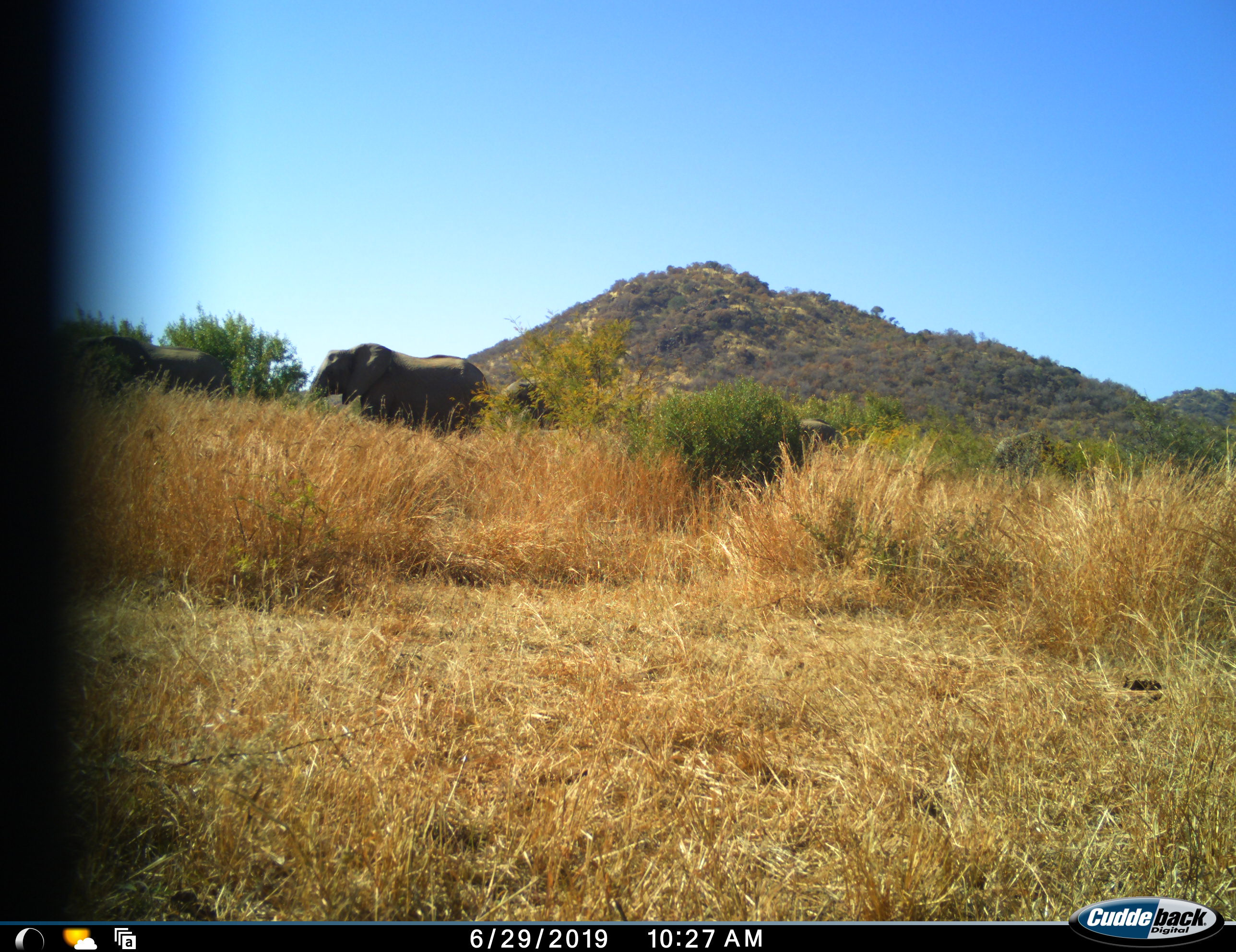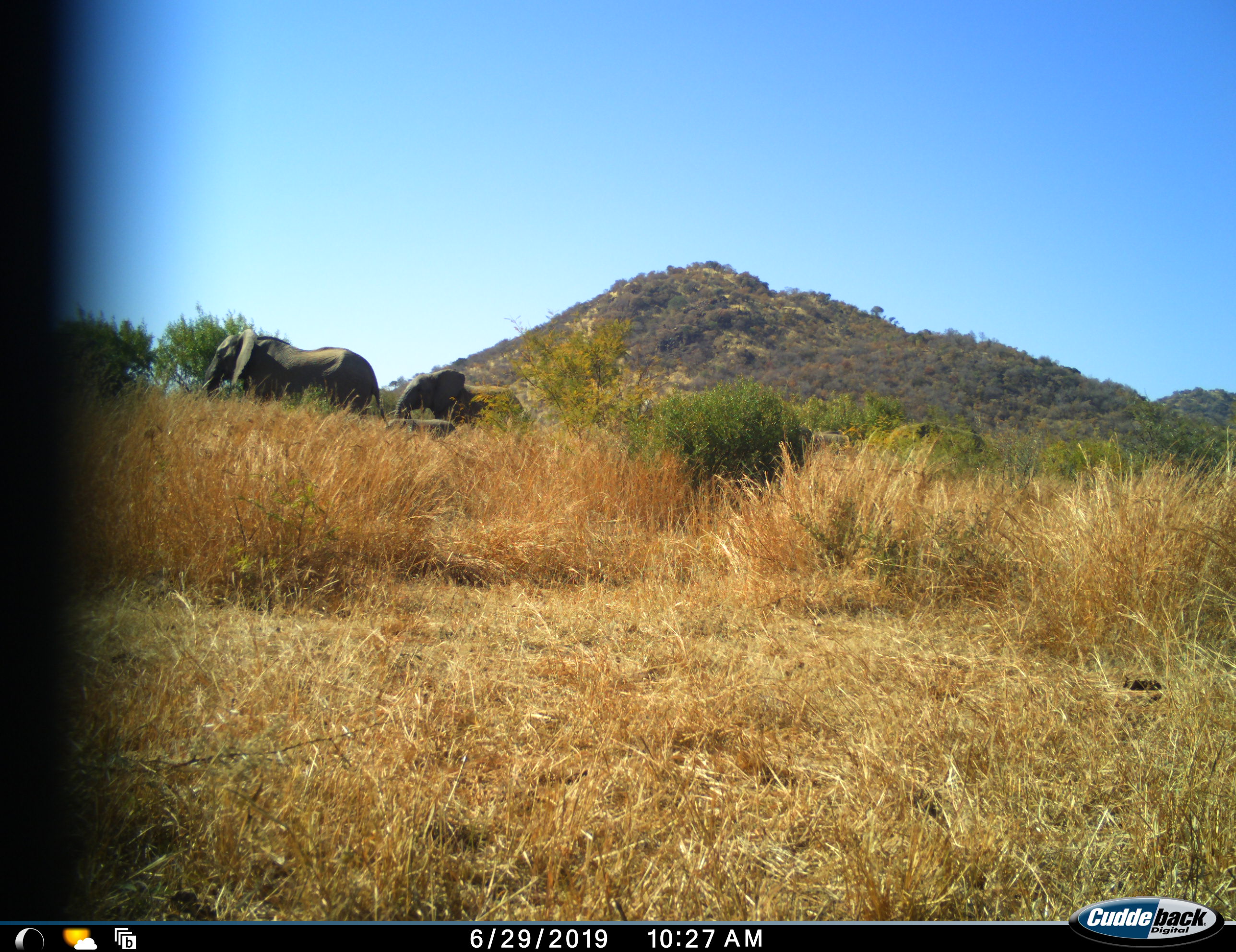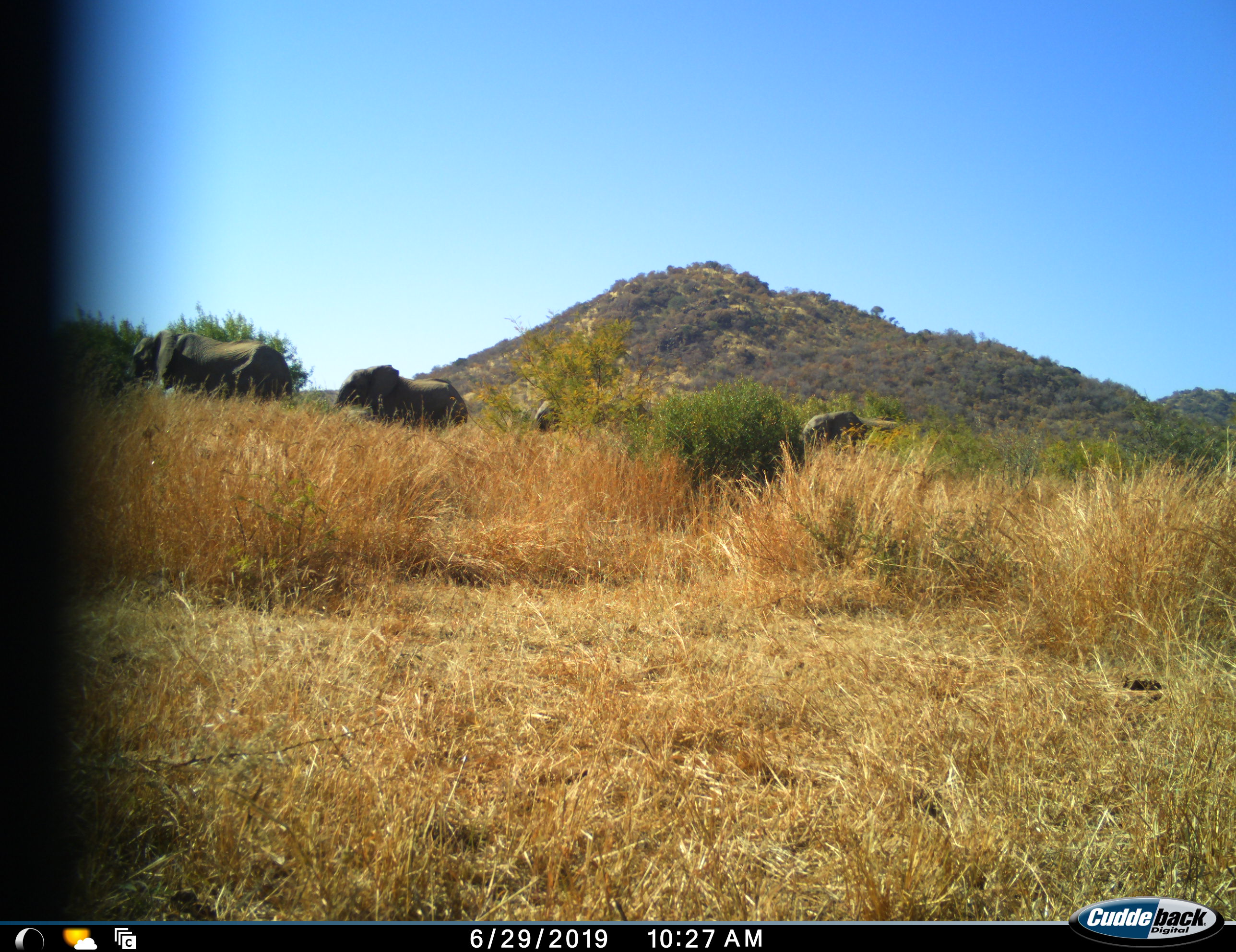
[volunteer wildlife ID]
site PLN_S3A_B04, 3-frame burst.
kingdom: Animalia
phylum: Chordata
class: Mammalia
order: Proboscidea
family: Elephantidae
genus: Loxodonta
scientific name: Loxodonta africana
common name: african bush elephant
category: elephant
Elephant (african bush elephant) (Loxodonta africana), count 5. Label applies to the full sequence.